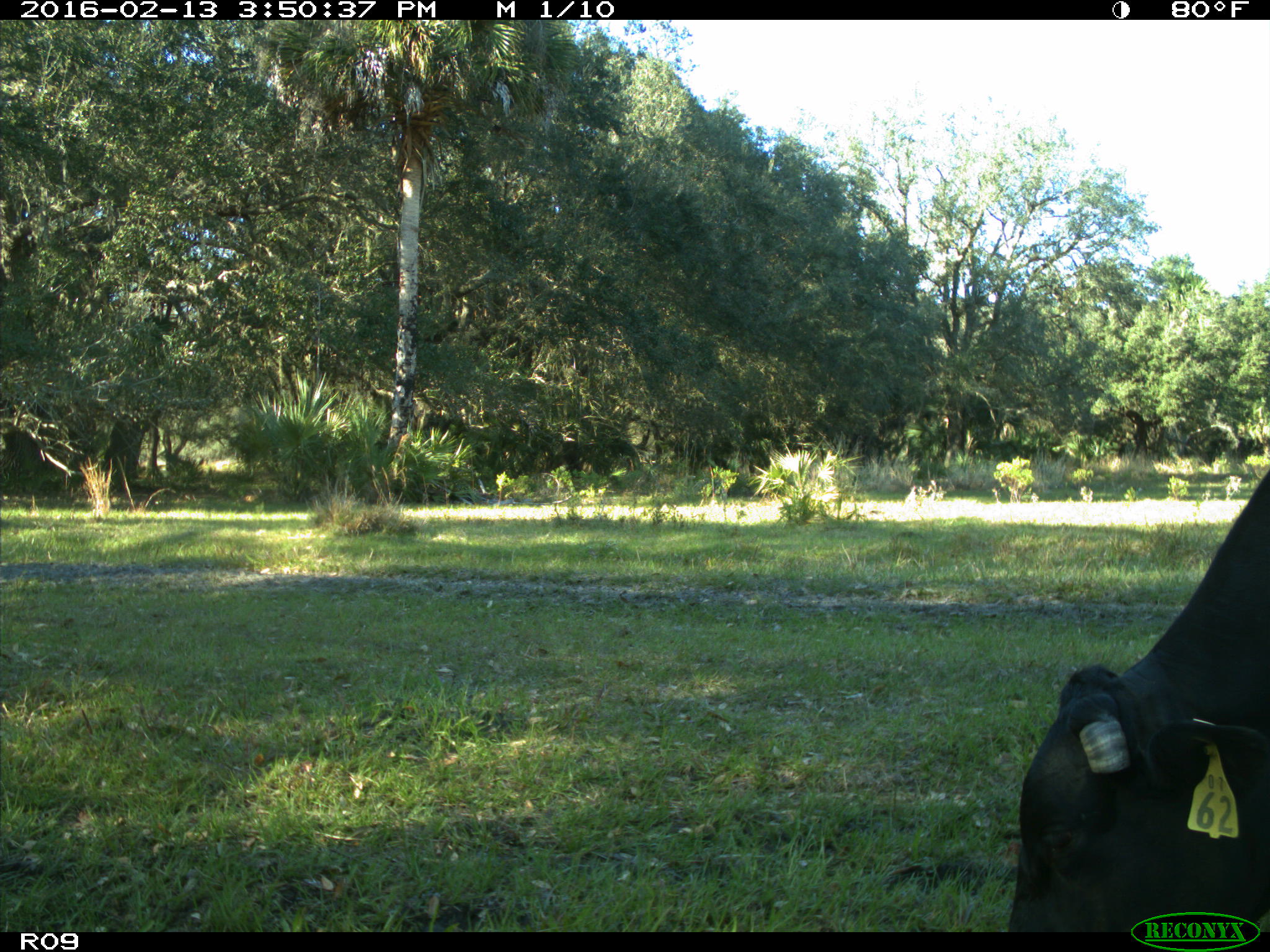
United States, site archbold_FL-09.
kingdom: Animalia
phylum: Chordata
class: Mammalia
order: Artiodactyla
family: Bovidae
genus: Bos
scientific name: Bos taurus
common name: domestic cow